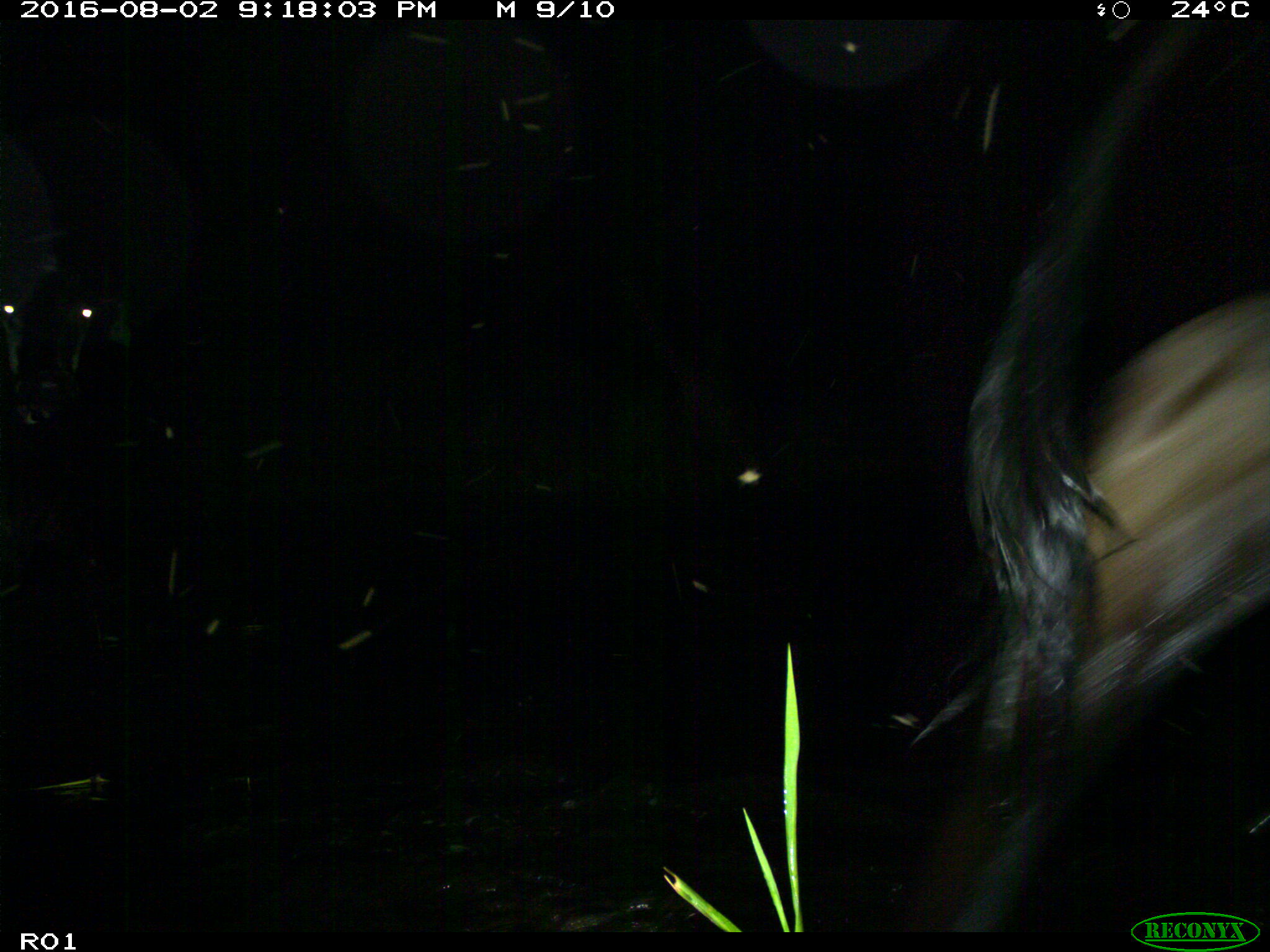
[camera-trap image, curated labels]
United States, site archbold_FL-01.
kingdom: Animalia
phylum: Chordata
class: Mammalia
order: Artiodactyla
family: Bovidae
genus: Bos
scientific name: Bos taurus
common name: domestic cow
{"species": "Bos taurus (domestic cow)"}